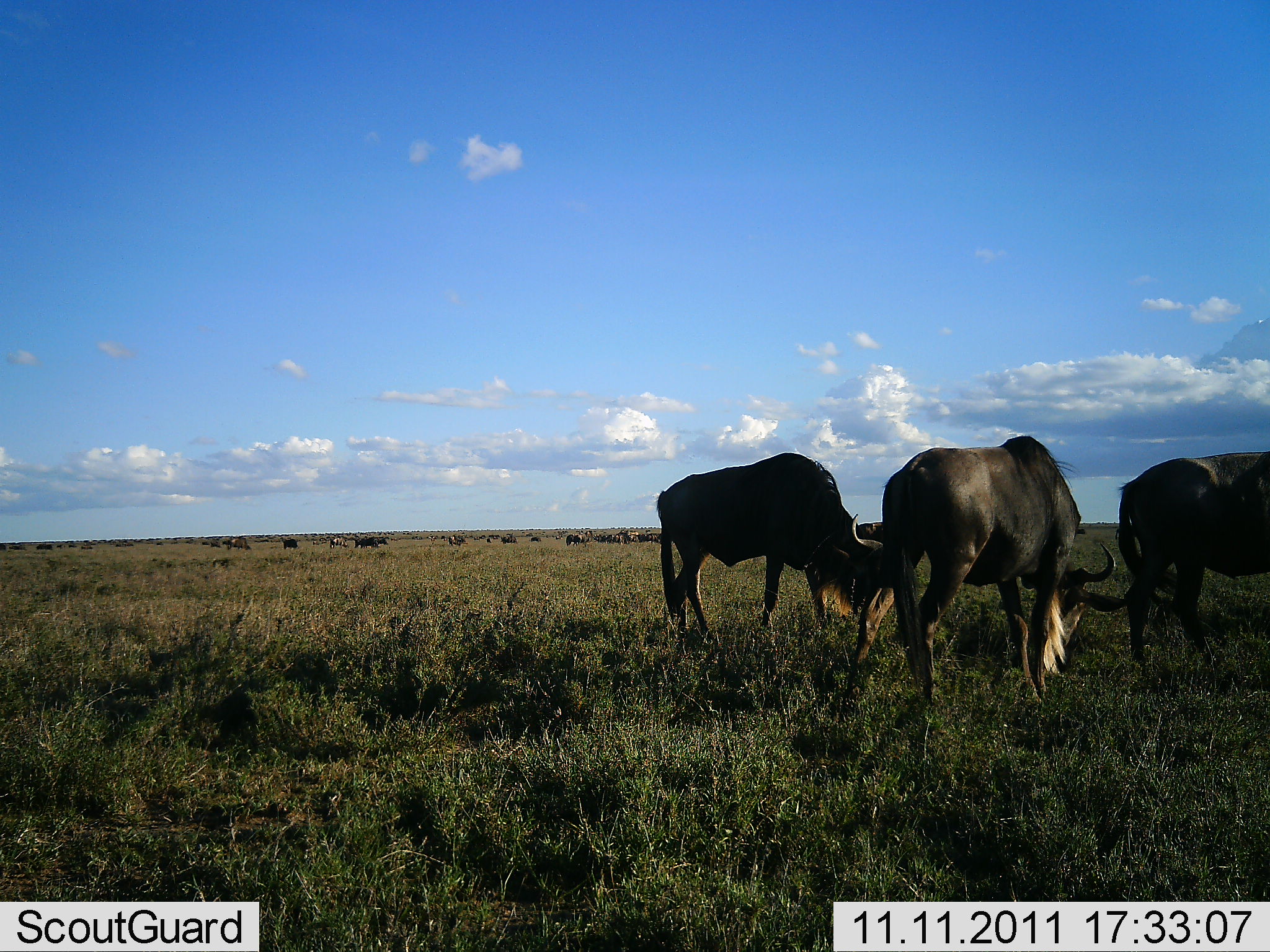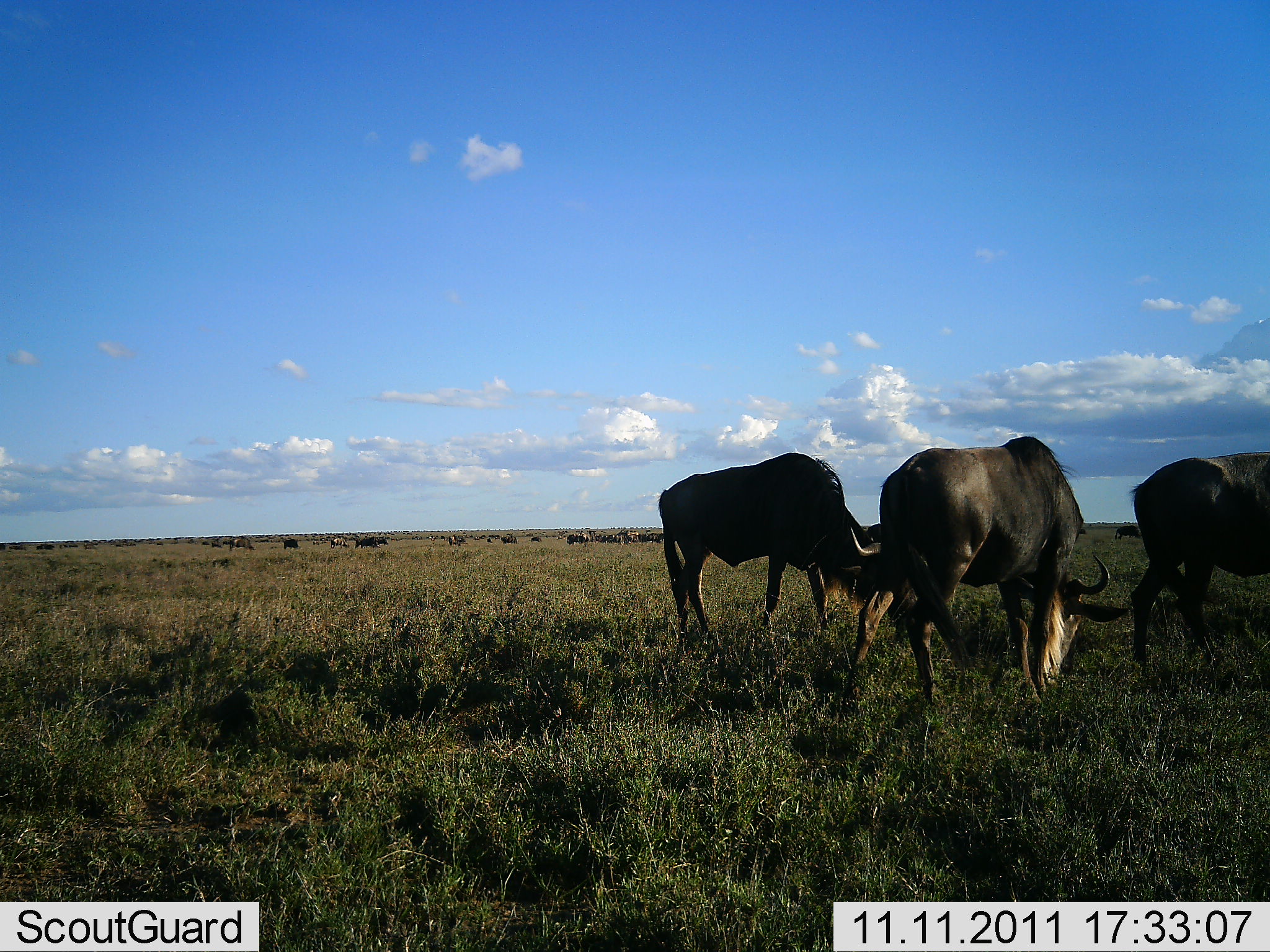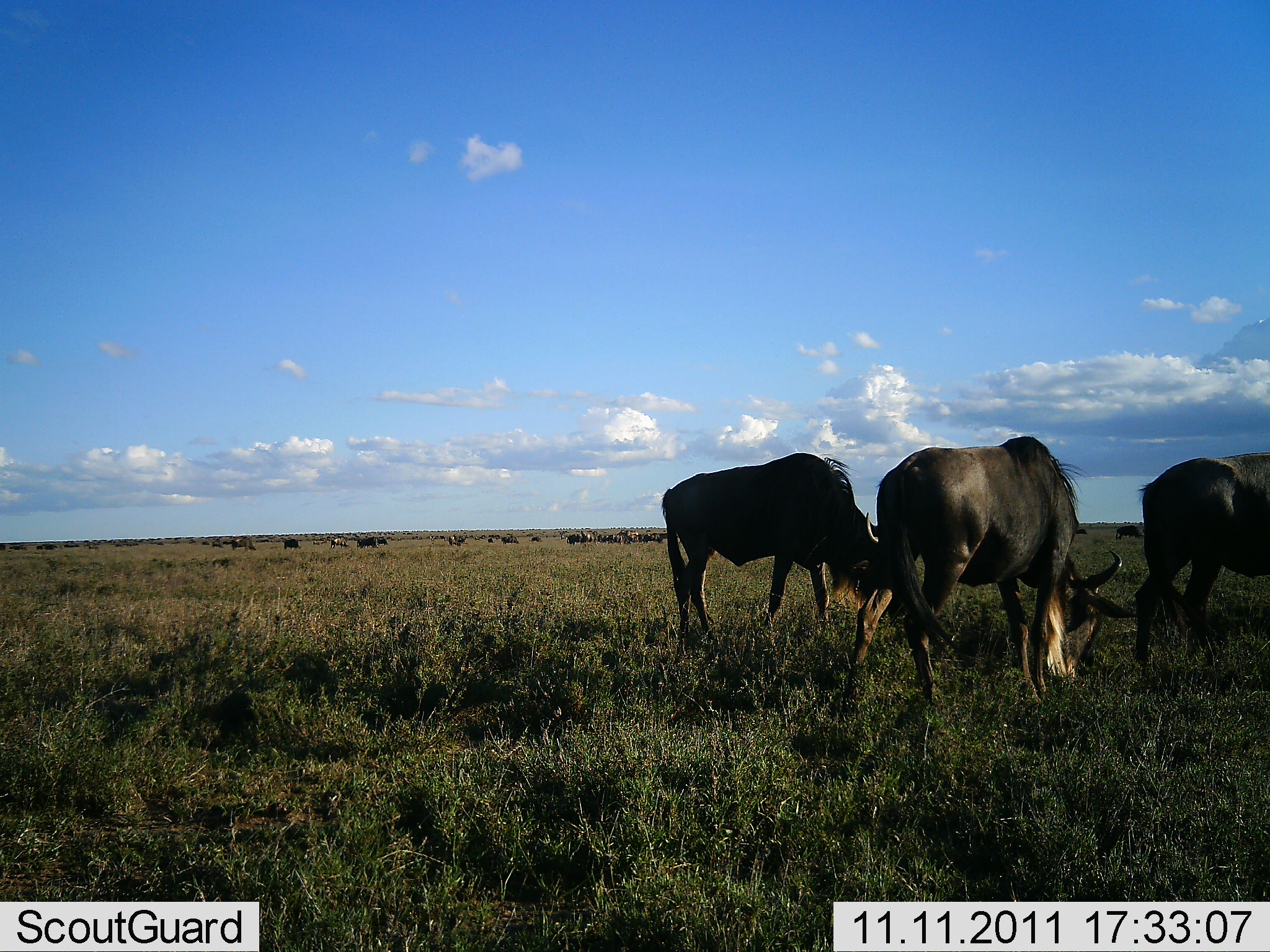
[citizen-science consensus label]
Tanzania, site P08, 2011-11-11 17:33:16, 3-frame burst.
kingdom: Animalia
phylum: Chordata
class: Mammalia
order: Artiodactyla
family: Bovidae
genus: Connochaetes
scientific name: Connochaetes taurinus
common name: blue wildebeest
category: wildebeest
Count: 11-50.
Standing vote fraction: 20%.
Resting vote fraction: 20%.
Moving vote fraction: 20%.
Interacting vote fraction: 0%.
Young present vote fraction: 0%.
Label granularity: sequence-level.